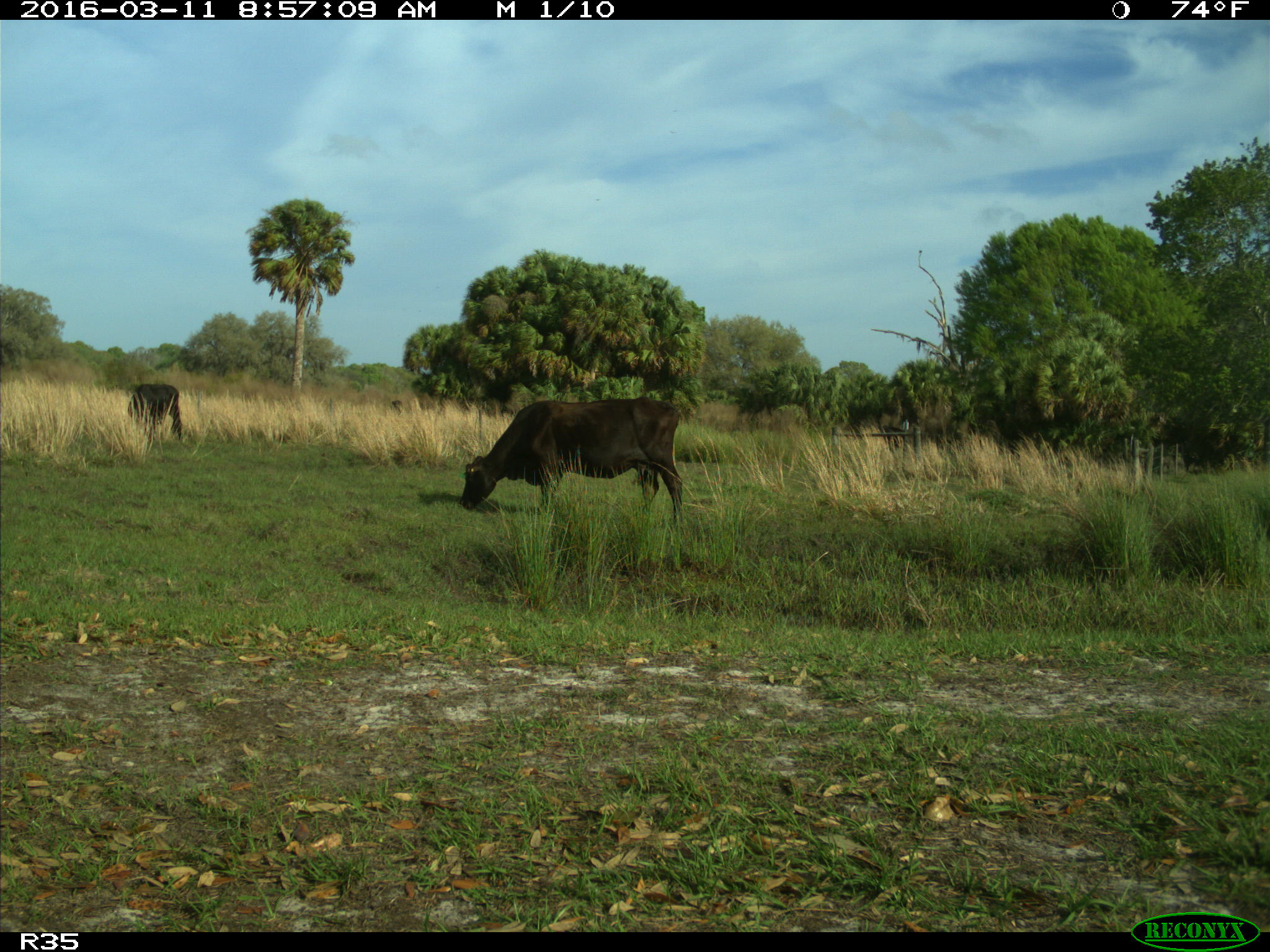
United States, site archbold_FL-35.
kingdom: Animalia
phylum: Chordata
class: Mammalia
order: Artiodactyla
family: Bovidae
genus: Bos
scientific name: Bos taurus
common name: domestic cow